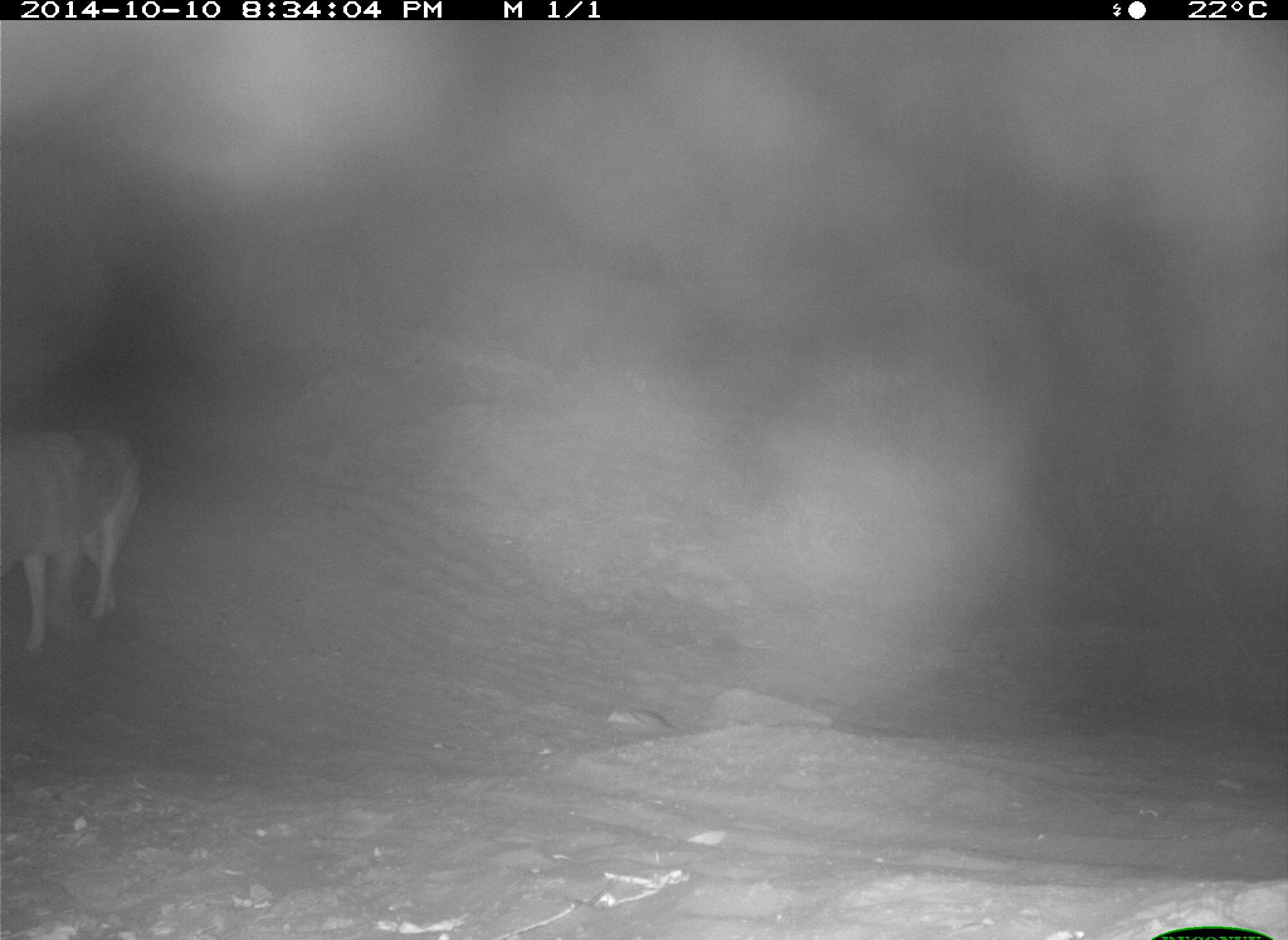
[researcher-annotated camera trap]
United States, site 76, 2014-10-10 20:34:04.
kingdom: Animalia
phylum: Chordata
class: Mammalia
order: Carnivora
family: Canidae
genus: Canis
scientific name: Canis latrans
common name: coyote